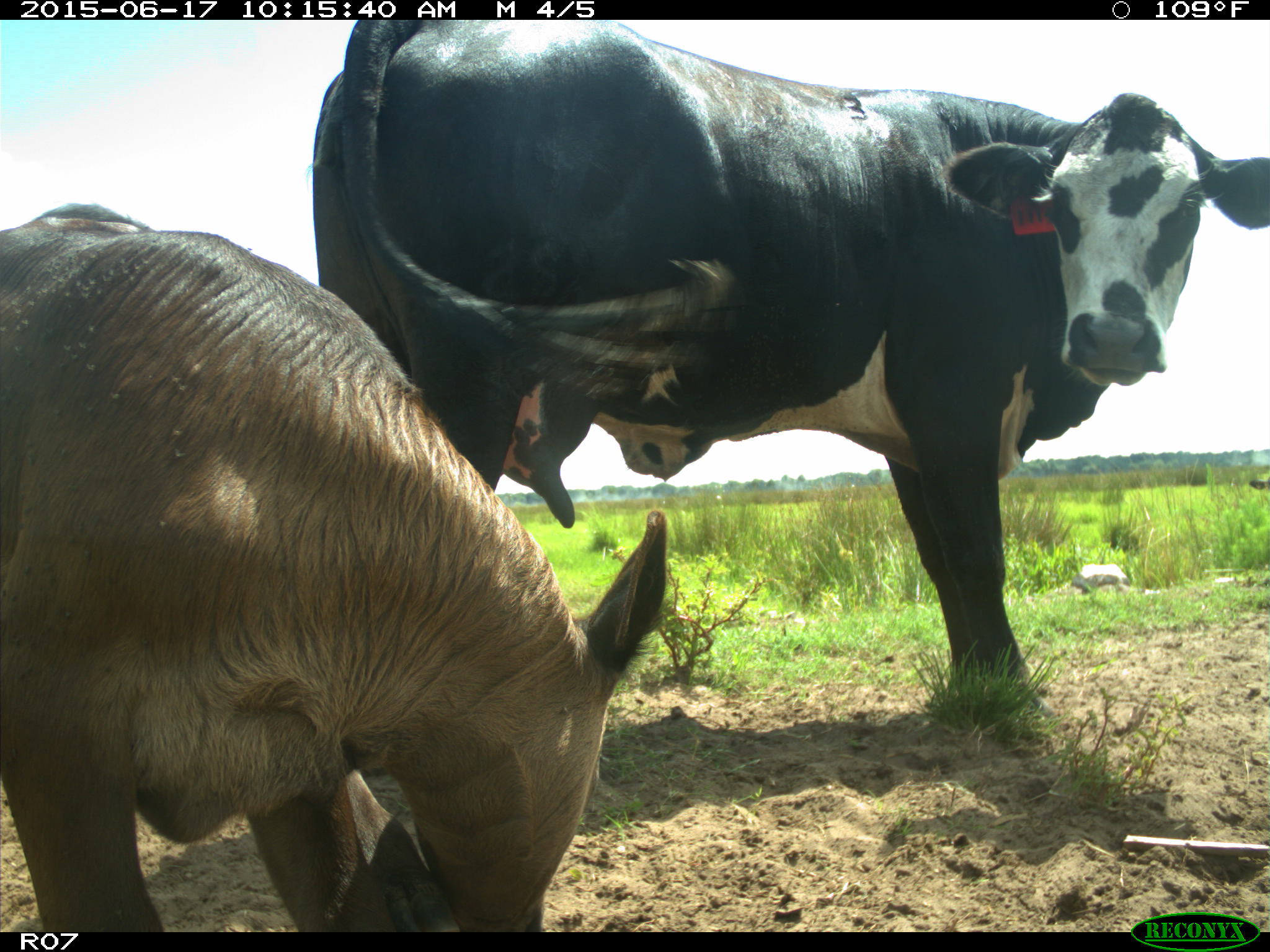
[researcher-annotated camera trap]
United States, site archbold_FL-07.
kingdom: Animalia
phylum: Chordata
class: Mammalia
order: Artiodactyla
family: Bovidae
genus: Bos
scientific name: Bos taurus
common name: domestic cow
Bos taurus (domestic cow).